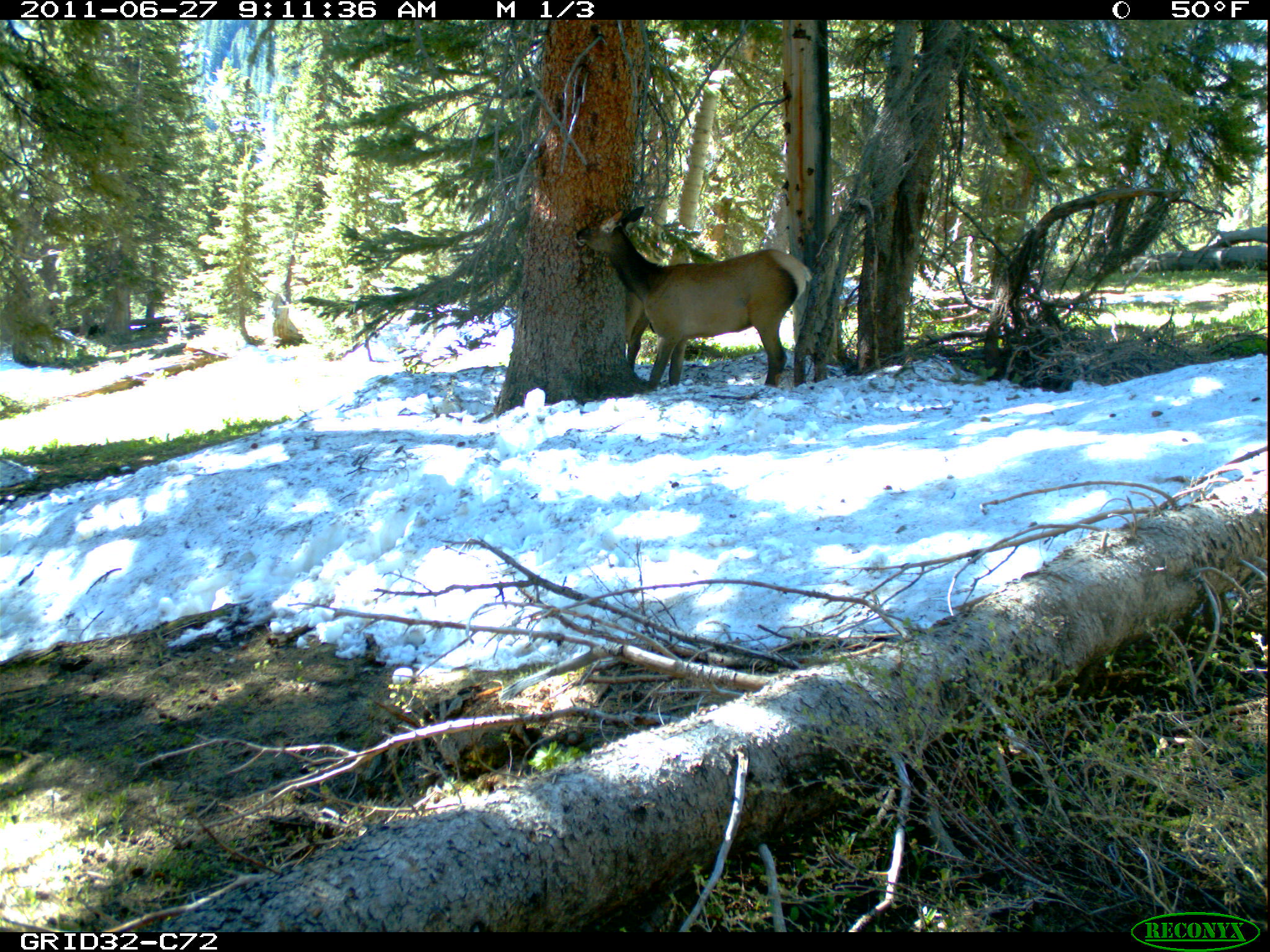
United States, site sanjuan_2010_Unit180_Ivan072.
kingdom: Animalia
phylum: Chordata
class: Mammalia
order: Artiodactyla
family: Cervidae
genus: Cervus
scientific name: Cervus elaphus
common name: red deer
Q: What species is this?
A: Cervus elaphus (red deer).